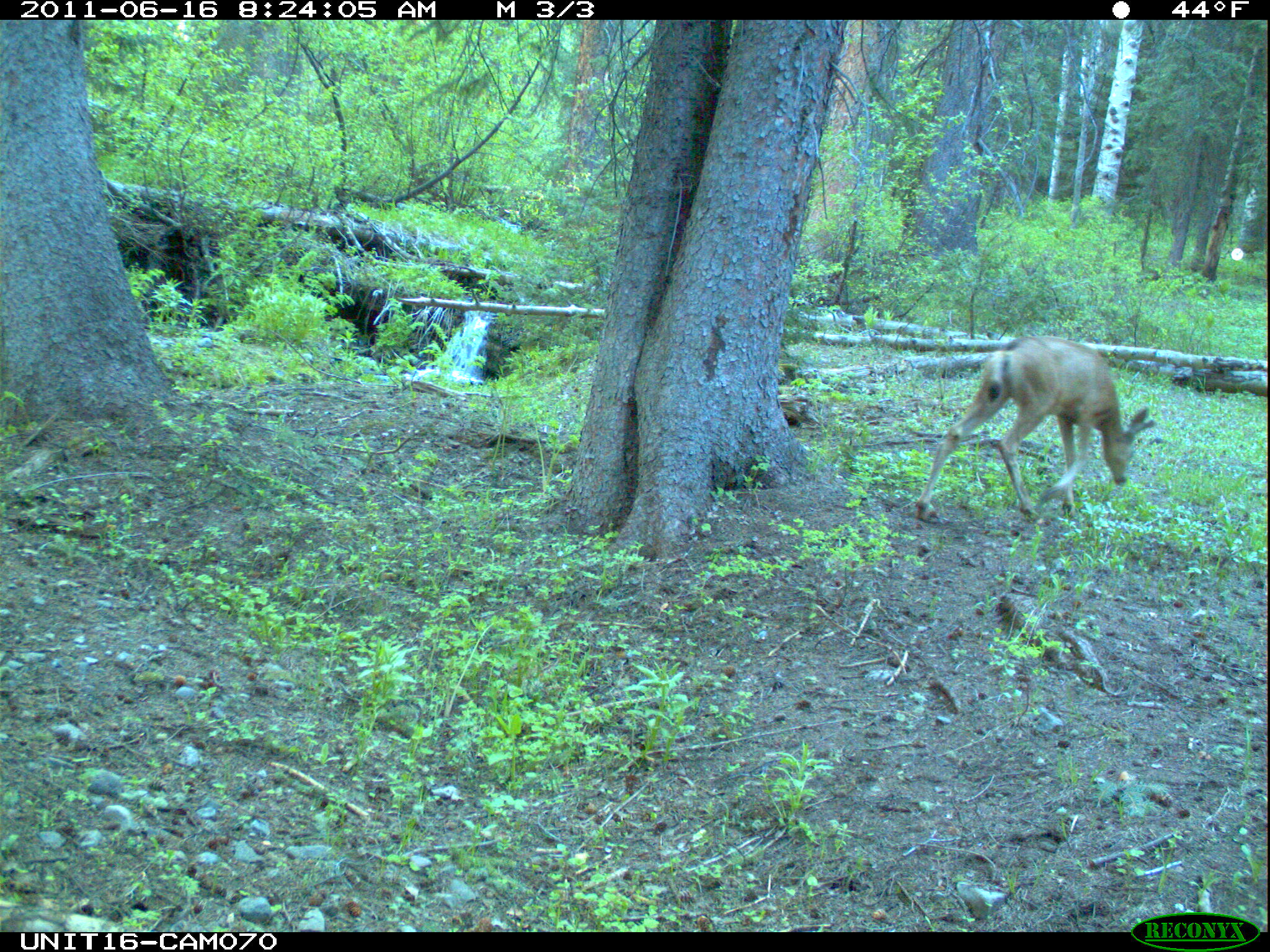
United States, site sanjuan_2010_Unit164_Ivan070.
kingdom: Animalia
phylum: Chordata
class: Mammalia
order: Artiodactyla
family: Cervidae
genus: Odocoileus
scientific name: Odocoileus hemionus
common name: mule deer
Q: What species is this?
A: Odocoileus hemionus (mule deer).